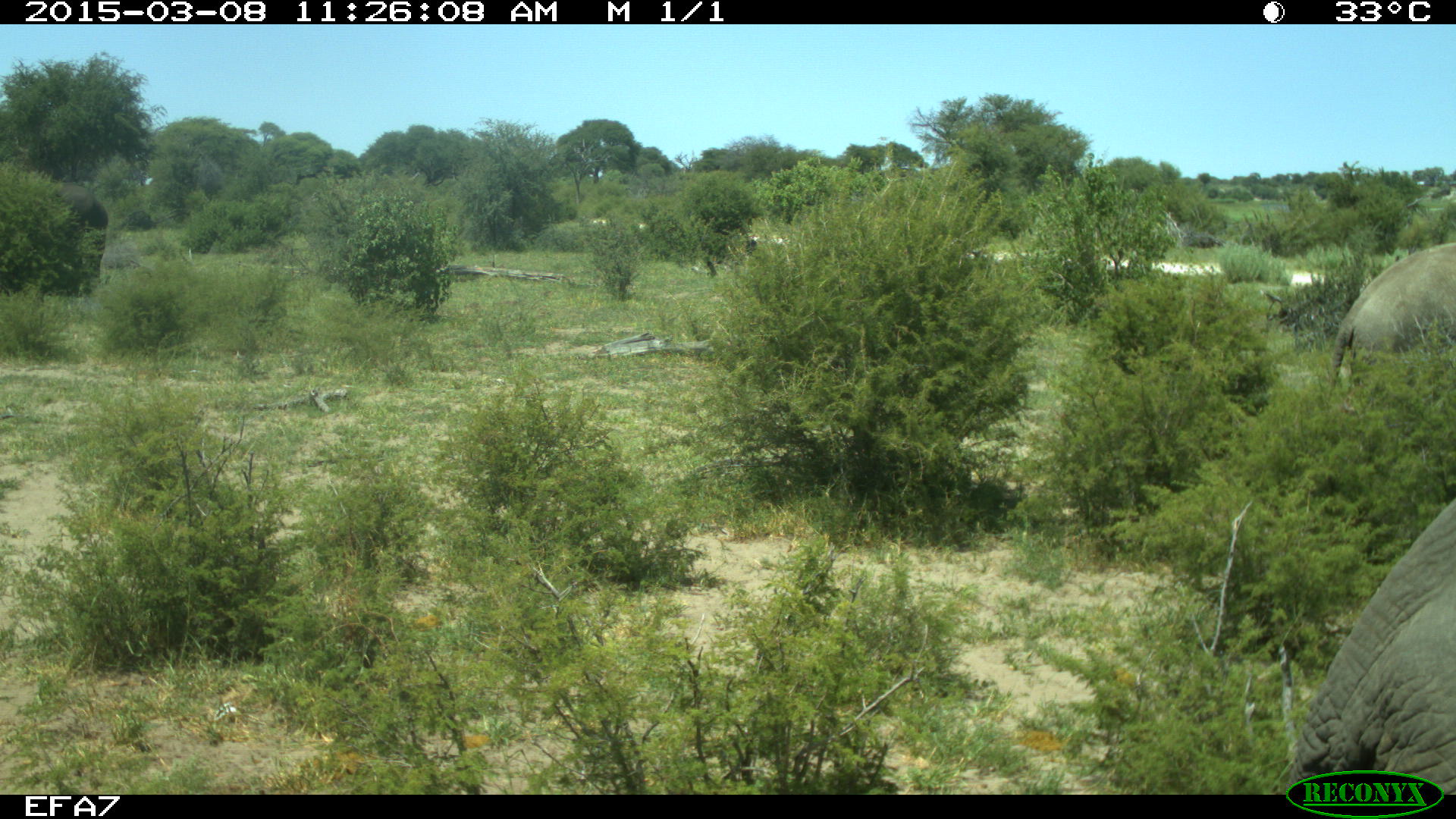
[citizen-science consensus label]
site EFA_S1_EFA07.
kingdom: Animalia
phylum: Chordata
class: Mammalia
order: Proboscidea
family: Elephantidae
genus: Loxodonta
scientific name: Loxodonta africana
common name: african bush elephant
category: elephant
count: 1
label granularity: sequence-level